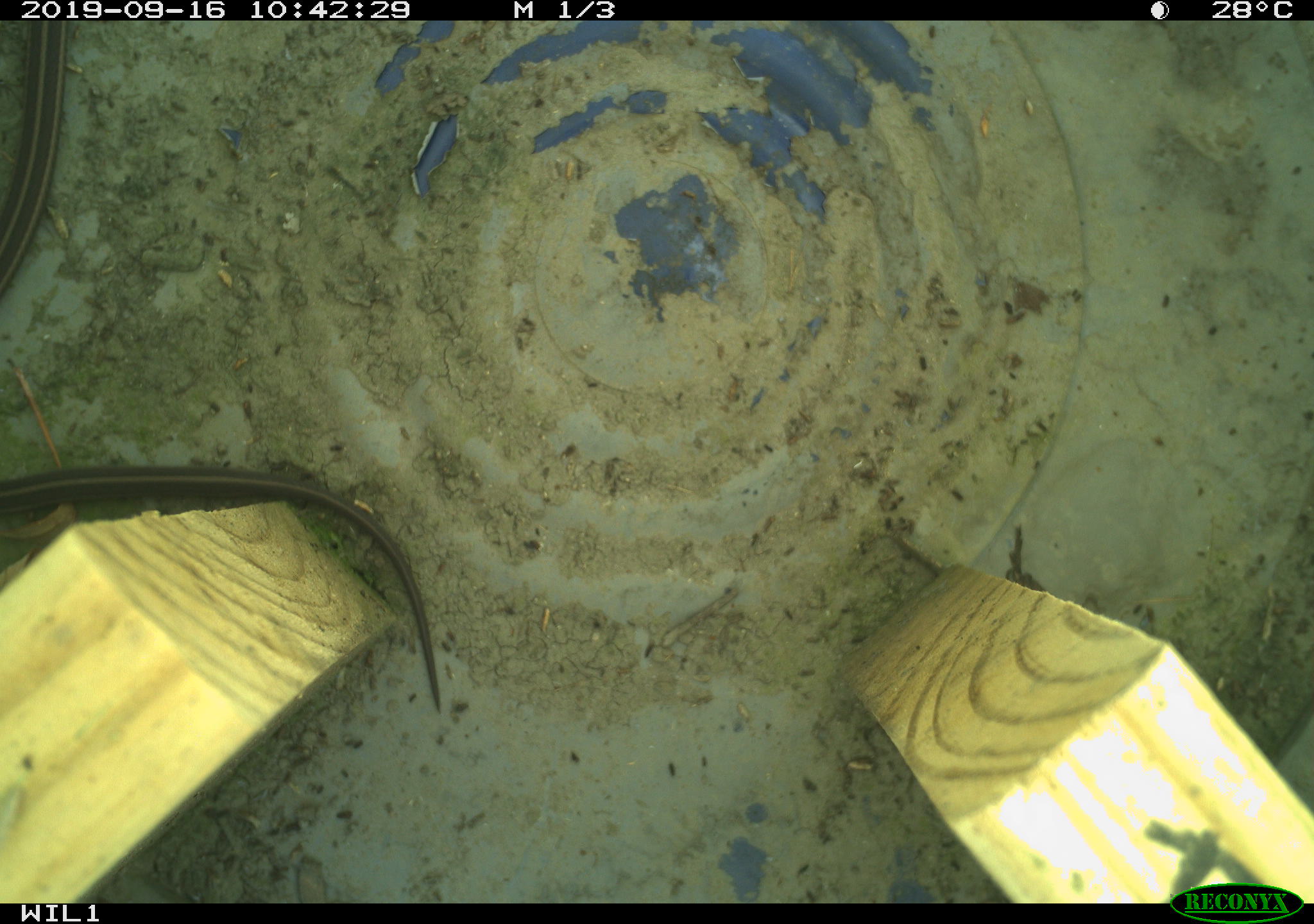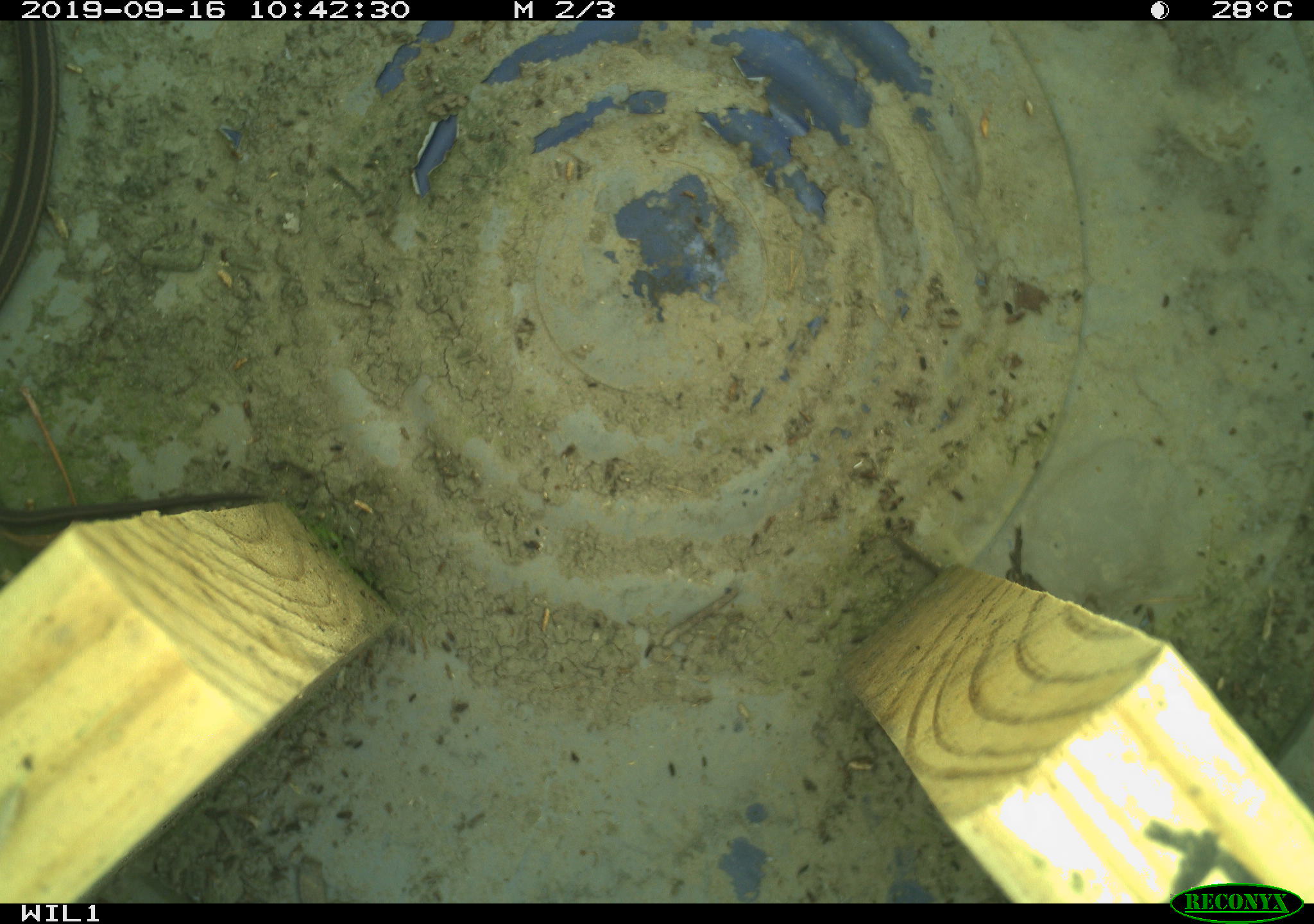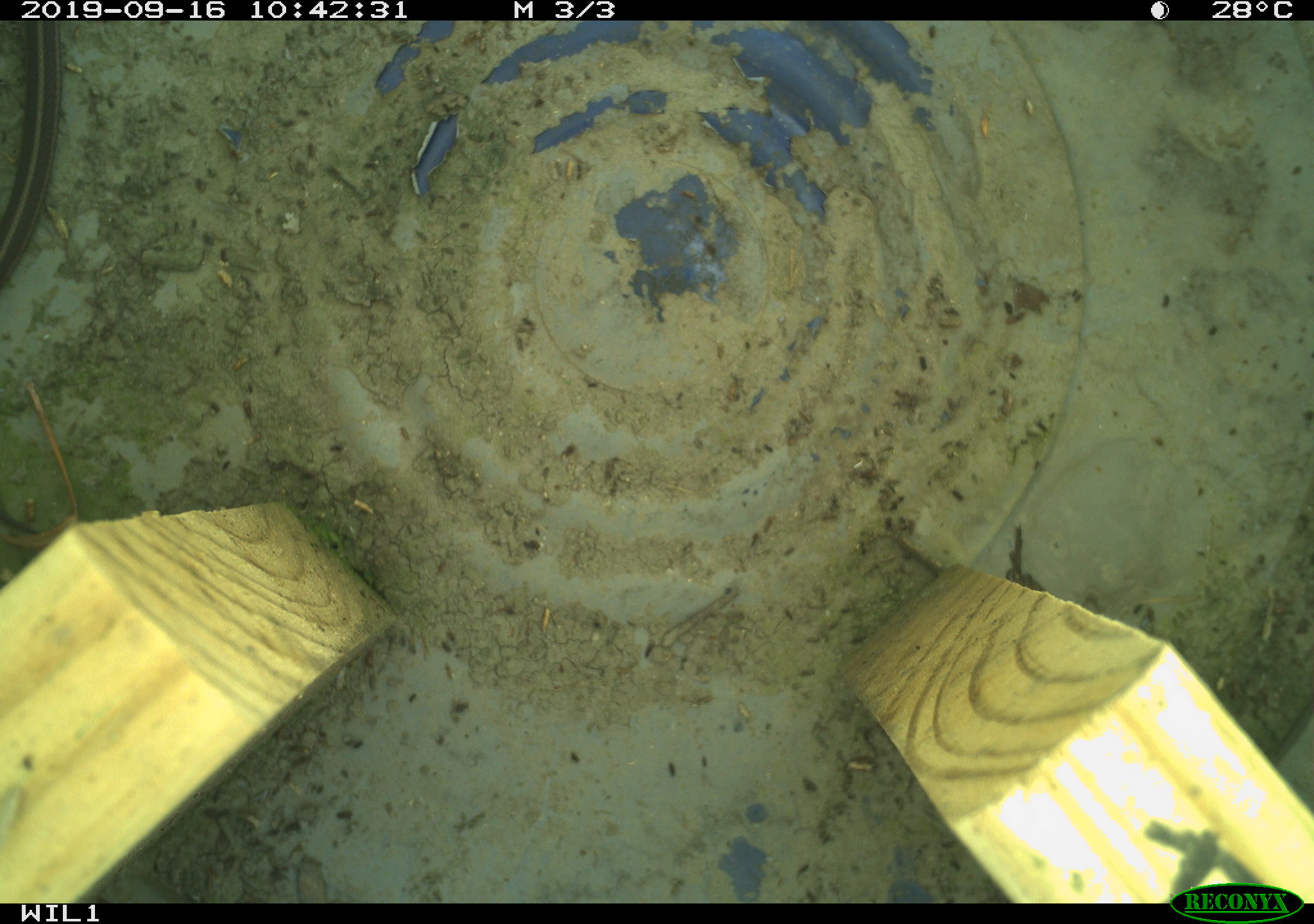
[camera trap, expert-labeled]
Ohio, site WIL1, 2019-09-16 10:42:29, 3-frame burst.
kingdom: Animalia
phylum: Chordata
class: Reptilia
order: Squamata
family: Colubridae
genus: Thamnophis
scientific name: Thamnophis sirtalis sirtalis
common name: eastern gartersnake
Eastern gartersnake (Thamnophis sirtalis sirtalis).